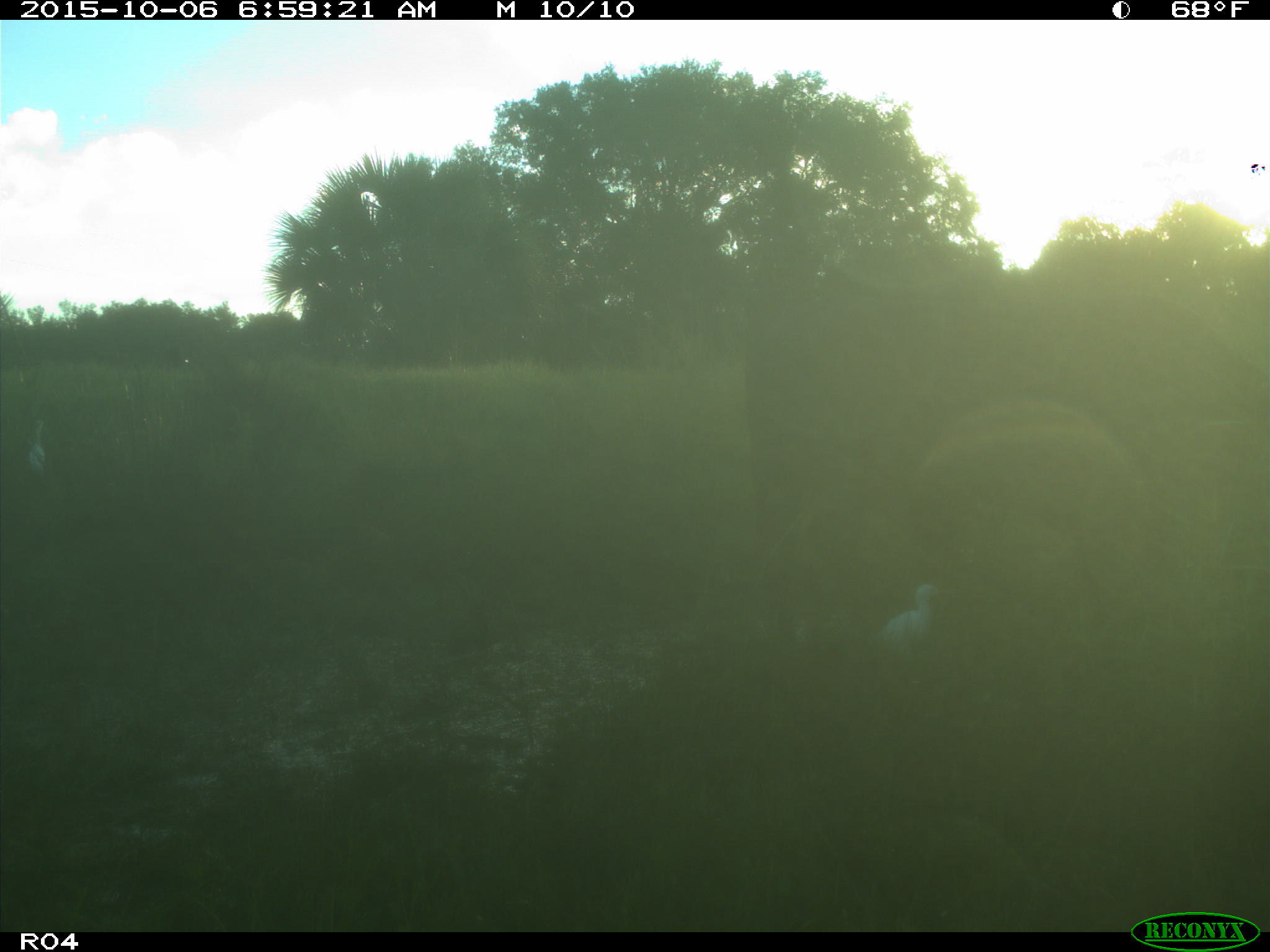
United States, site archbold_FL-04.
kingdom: Animalia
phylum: Chordata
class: Mammalia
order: Artiodactyla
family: Bovidae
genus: Bos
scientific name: Bos taurus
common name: domestic cow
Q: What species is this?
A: Bos taurus (domestic cow).